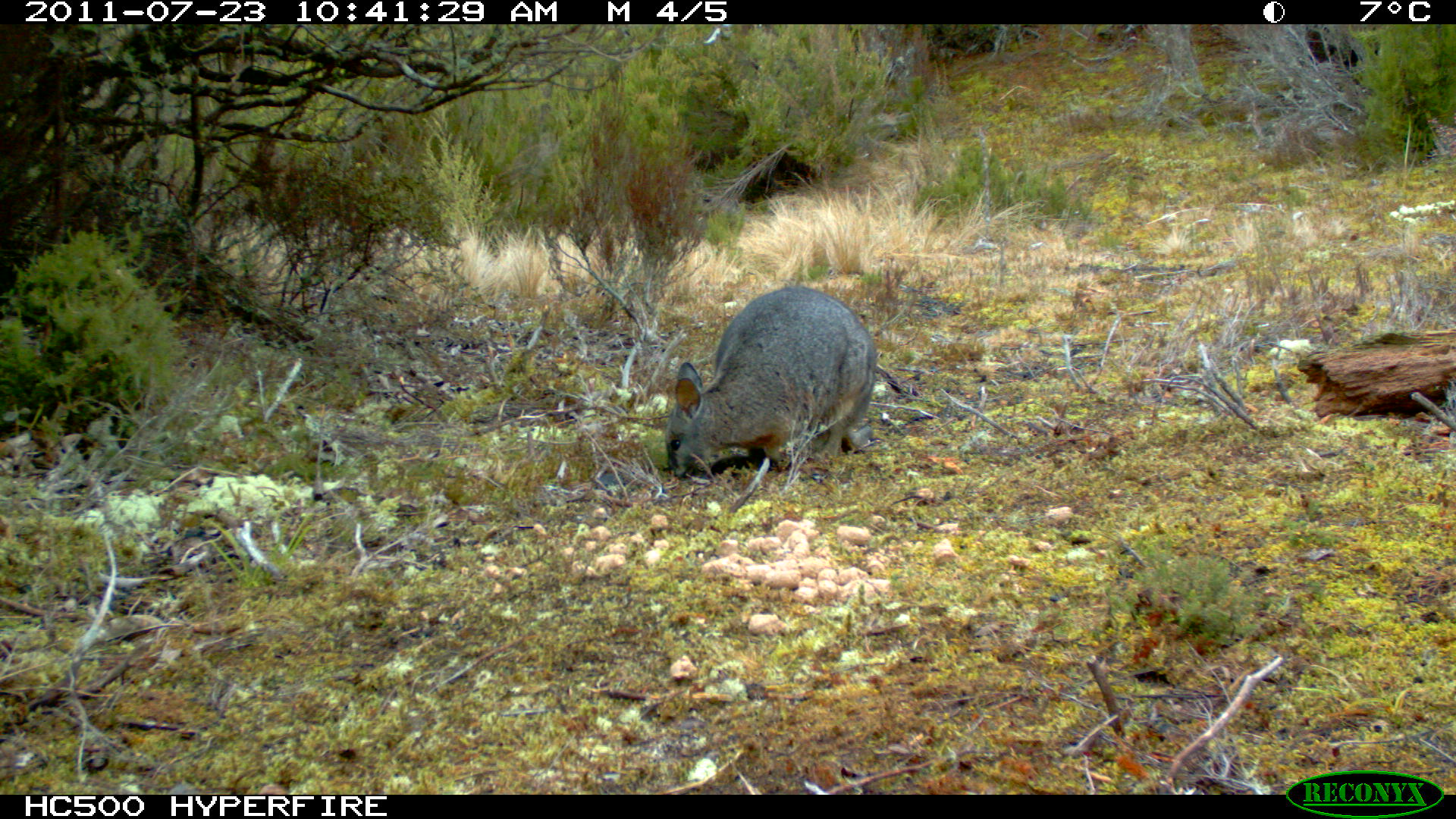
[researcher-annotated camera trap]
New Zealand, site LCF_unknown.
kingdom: Animalia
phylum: Chordata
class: Mammalia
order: Diprotodontia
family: Macropodidae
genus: Notamacropus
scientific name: Notamacropus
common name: wallaby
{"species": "wallaby (Notamacropus)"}